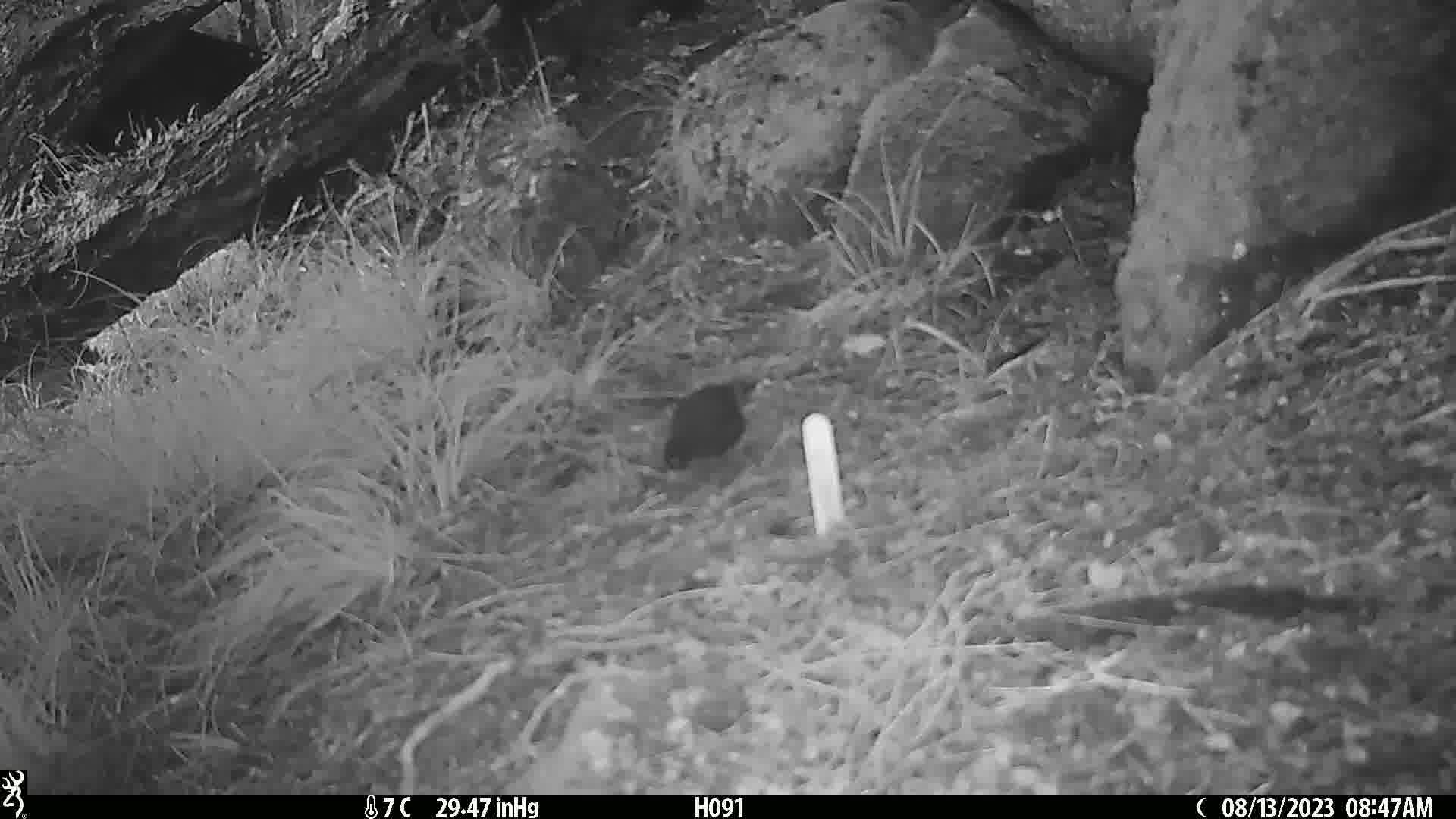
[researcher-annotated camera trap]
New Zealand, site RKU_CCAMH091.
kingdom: Animalia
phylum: Chordata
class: Aves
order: Passeriformes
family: Turdidae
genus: Turdus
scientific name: Turdus merula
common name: eurasian blackbird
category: blackbird